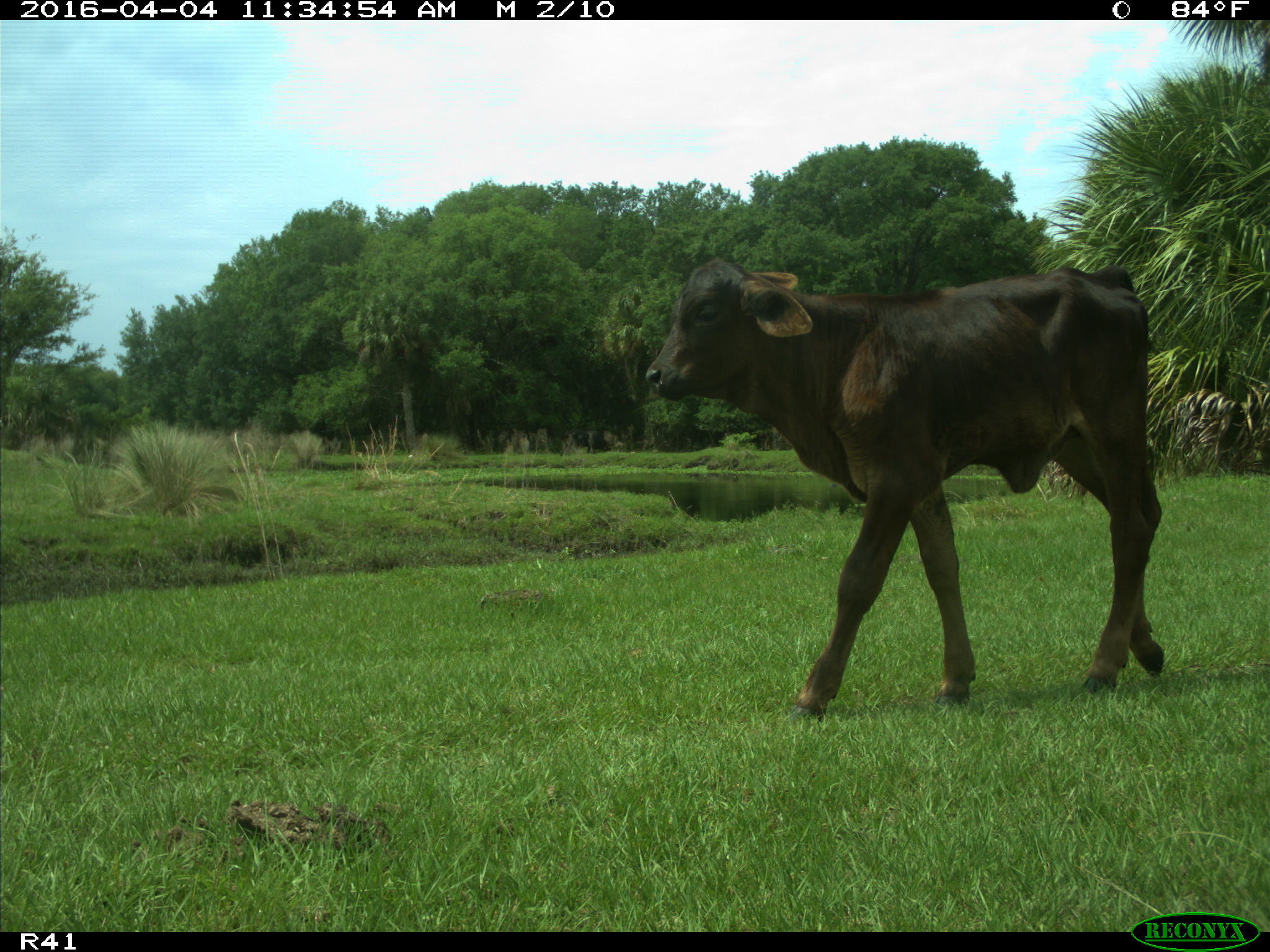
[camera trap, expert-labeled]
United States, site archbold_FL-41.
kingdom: Animalia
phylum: Chordata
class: Mammalia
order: Artiodactyla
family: Bovidae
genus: Bos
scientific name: Bos taurus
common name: domestic cow